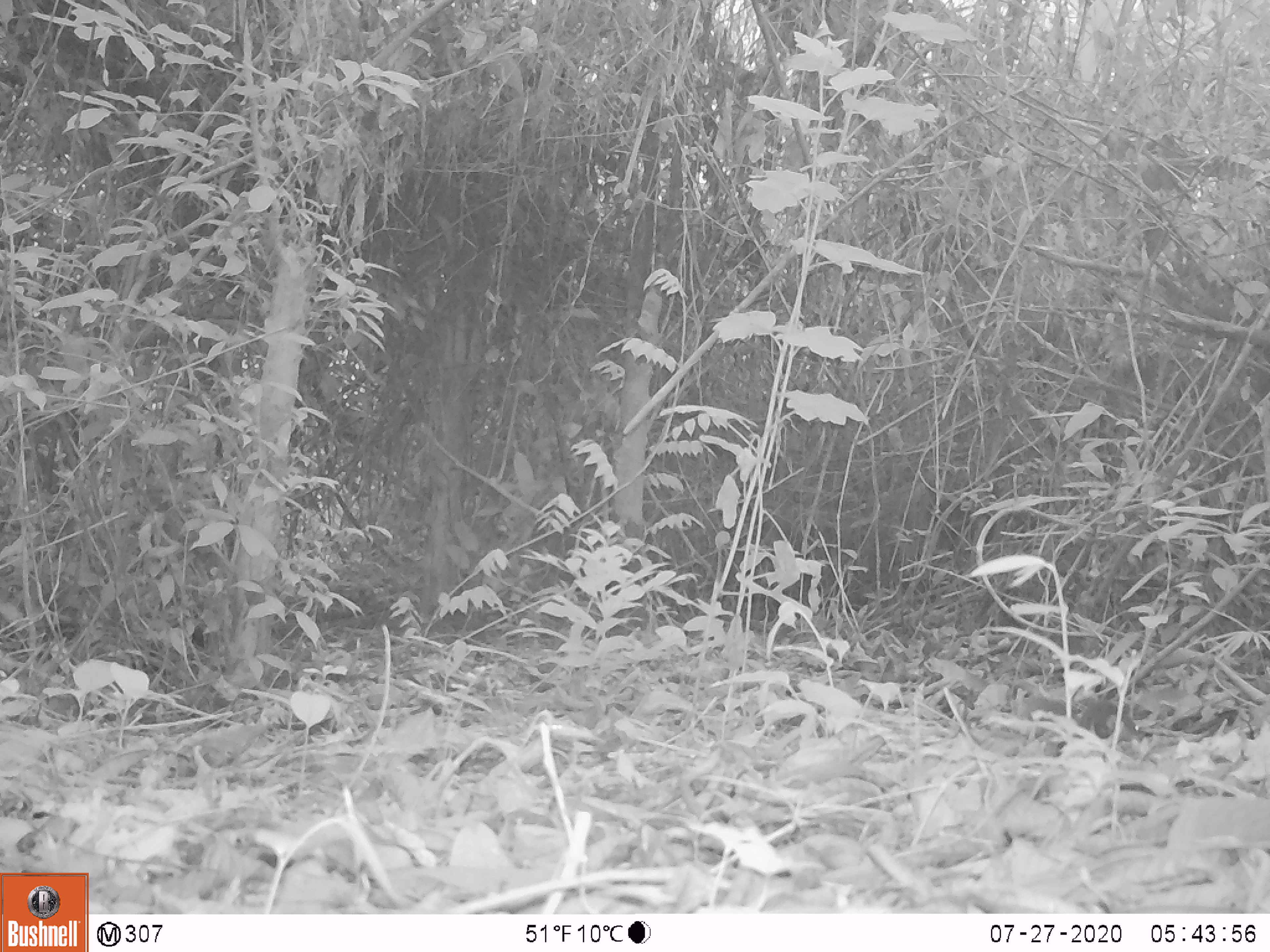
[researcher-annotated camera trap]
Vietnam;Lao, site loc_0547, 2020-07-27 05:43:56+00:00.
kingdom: Animalia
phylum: Chordata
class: Mammalia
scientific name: Mammalia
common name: mammal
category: unidentified small mammal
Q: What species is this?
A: Unidentified small mammal (mammal) (Mammalia).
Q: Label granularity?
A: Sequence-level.